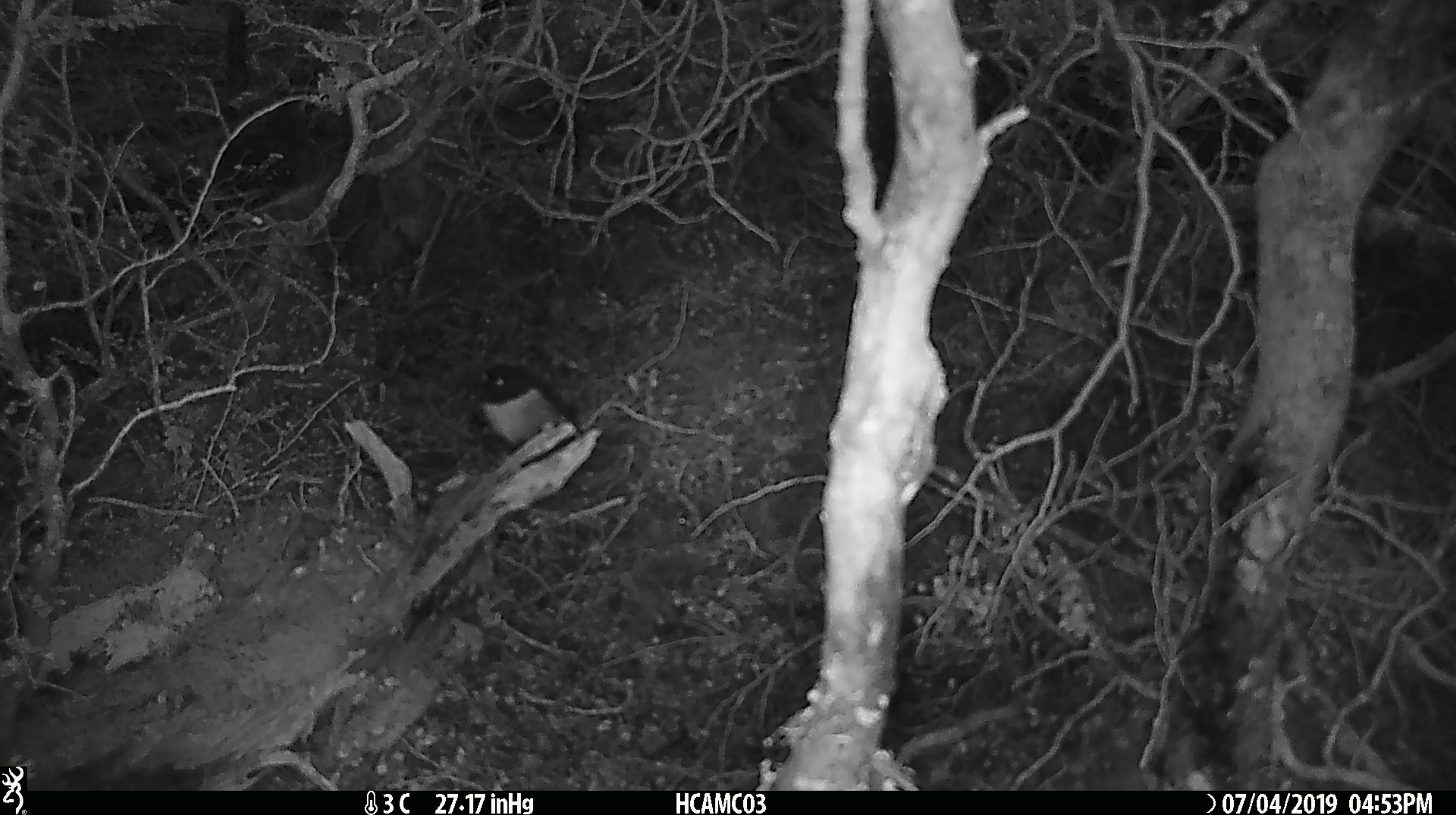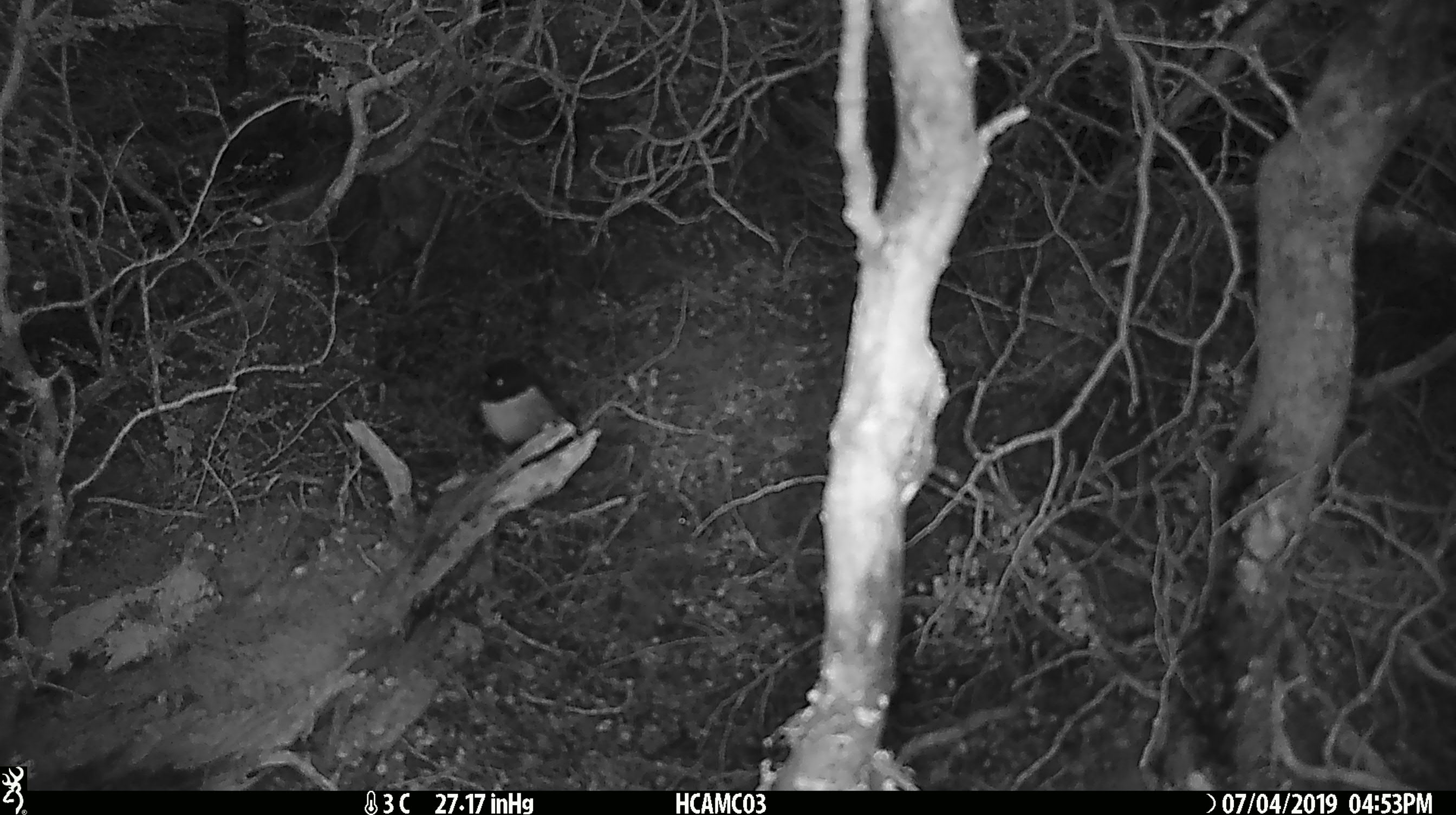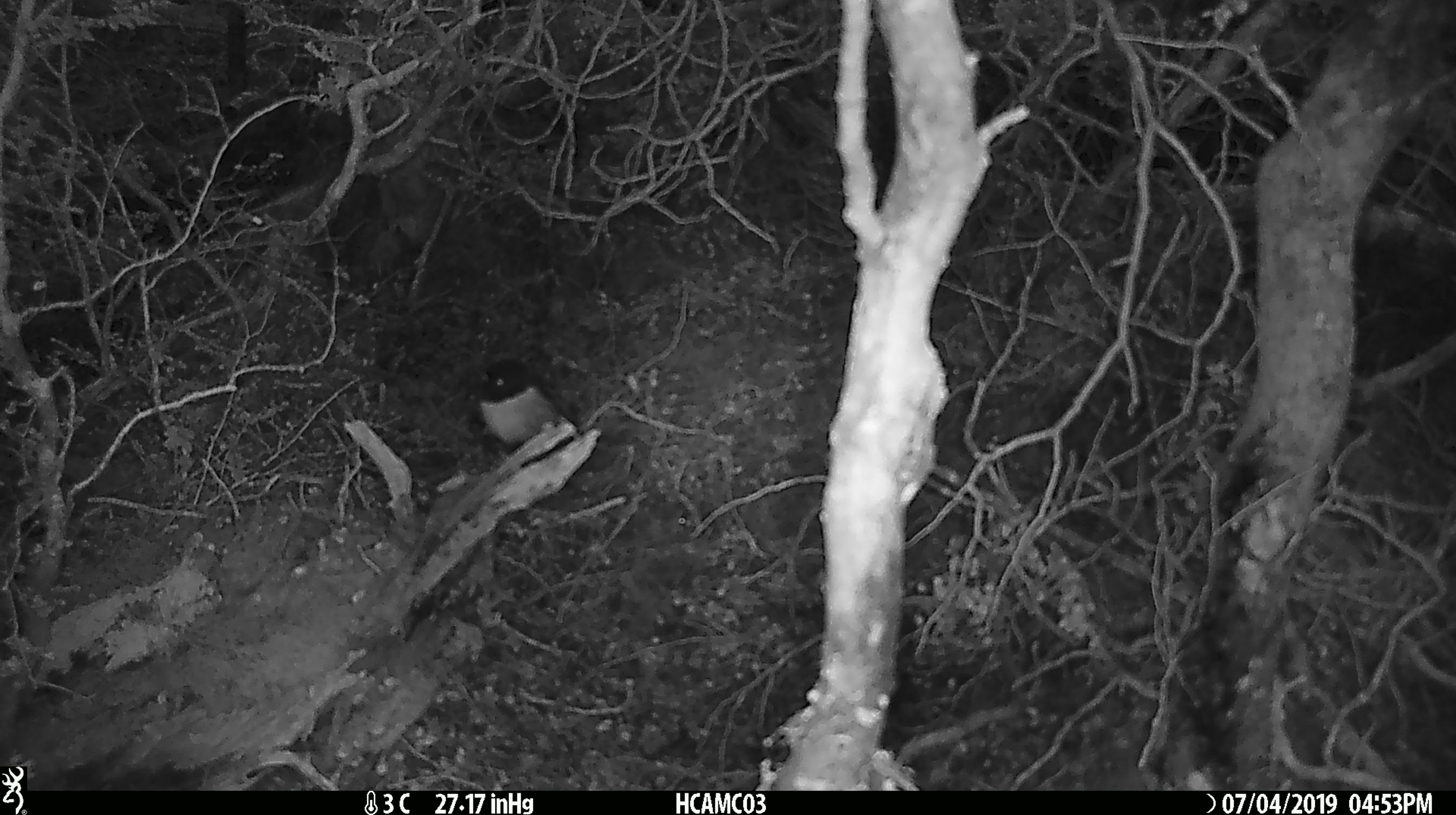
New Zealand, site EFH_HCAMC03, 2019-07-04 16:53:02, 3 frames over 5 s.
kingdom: Animalia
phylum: Chordata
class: Aves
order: Passeriformes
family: Petroicidae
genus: Petroica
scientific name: Petroica macrocephala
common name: tomtit